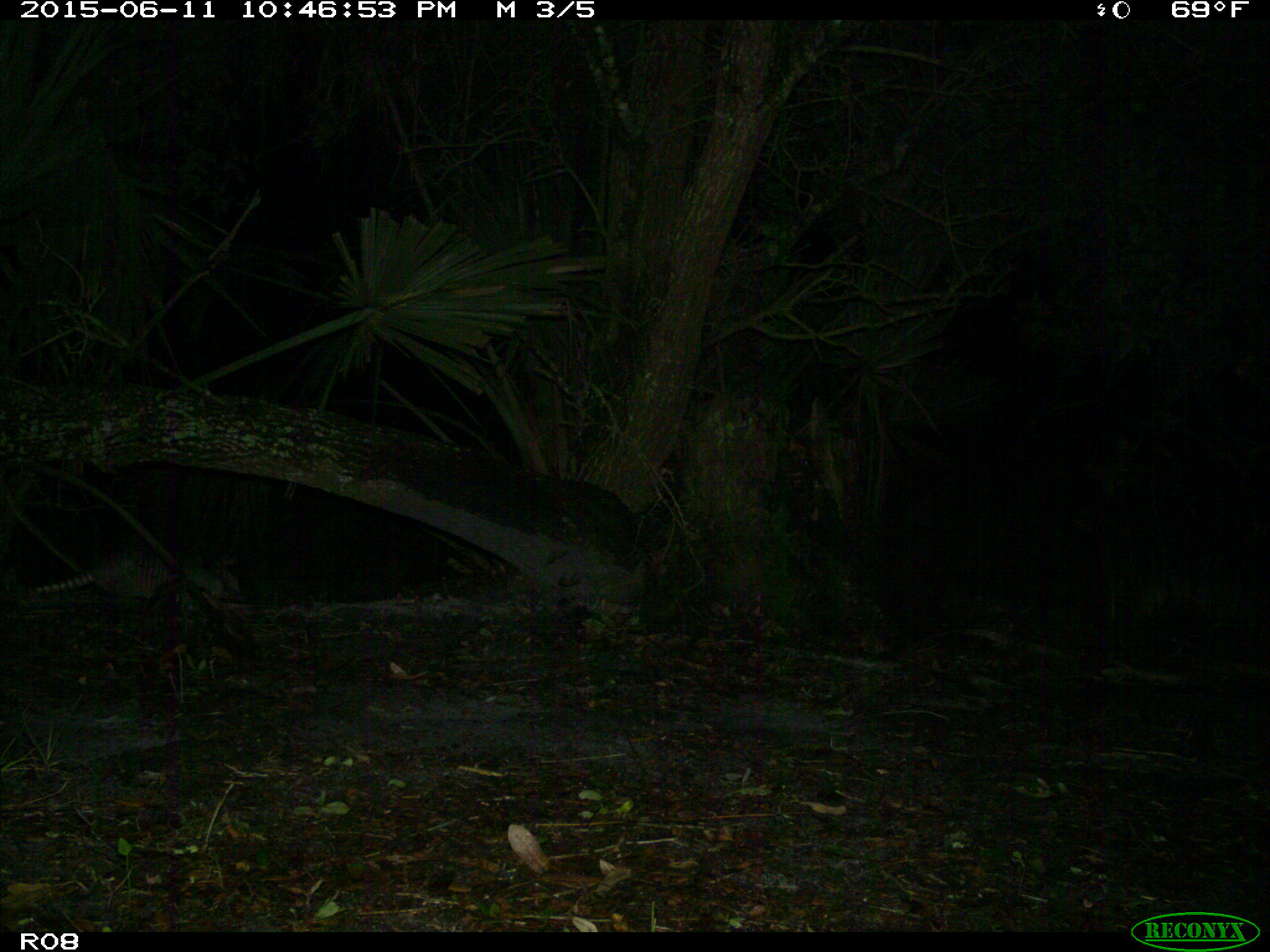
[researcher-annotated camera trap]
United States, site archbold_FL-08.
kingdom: Animalia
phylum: Chordata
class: Mammalia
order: Cingulata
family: Dasypodidae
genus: Dasypus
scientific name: Dasypus novemcinctus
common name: nine-banded armadillo